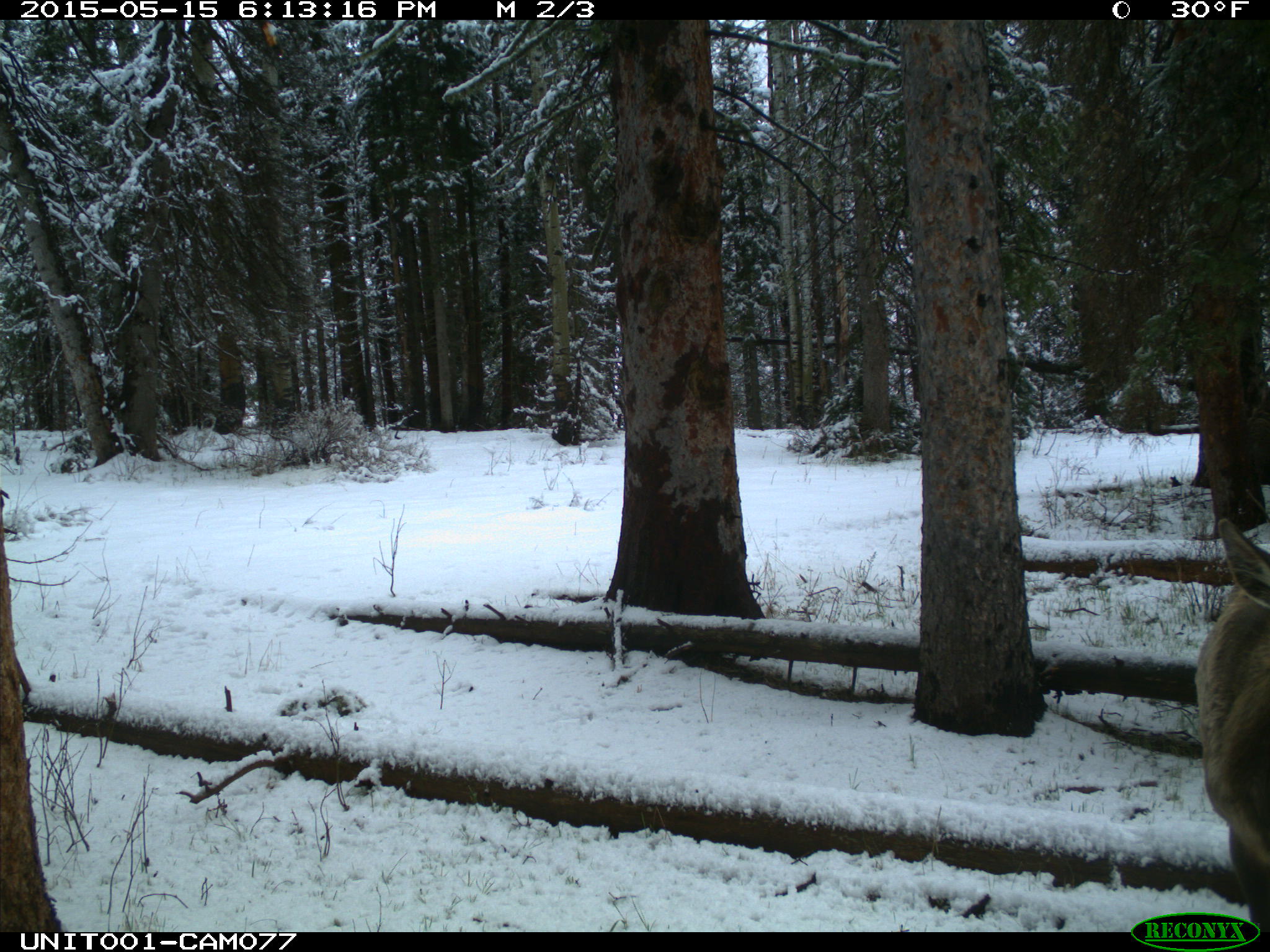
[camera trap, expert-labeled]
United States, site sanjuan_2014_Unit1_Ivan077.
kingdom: Animalia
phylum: Chordata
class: Mammalia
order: Artiodactyla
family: Cervidae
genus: Cervus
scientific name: Cervus elaphus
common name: red deer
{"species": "Cervus elaphus (red deer)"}